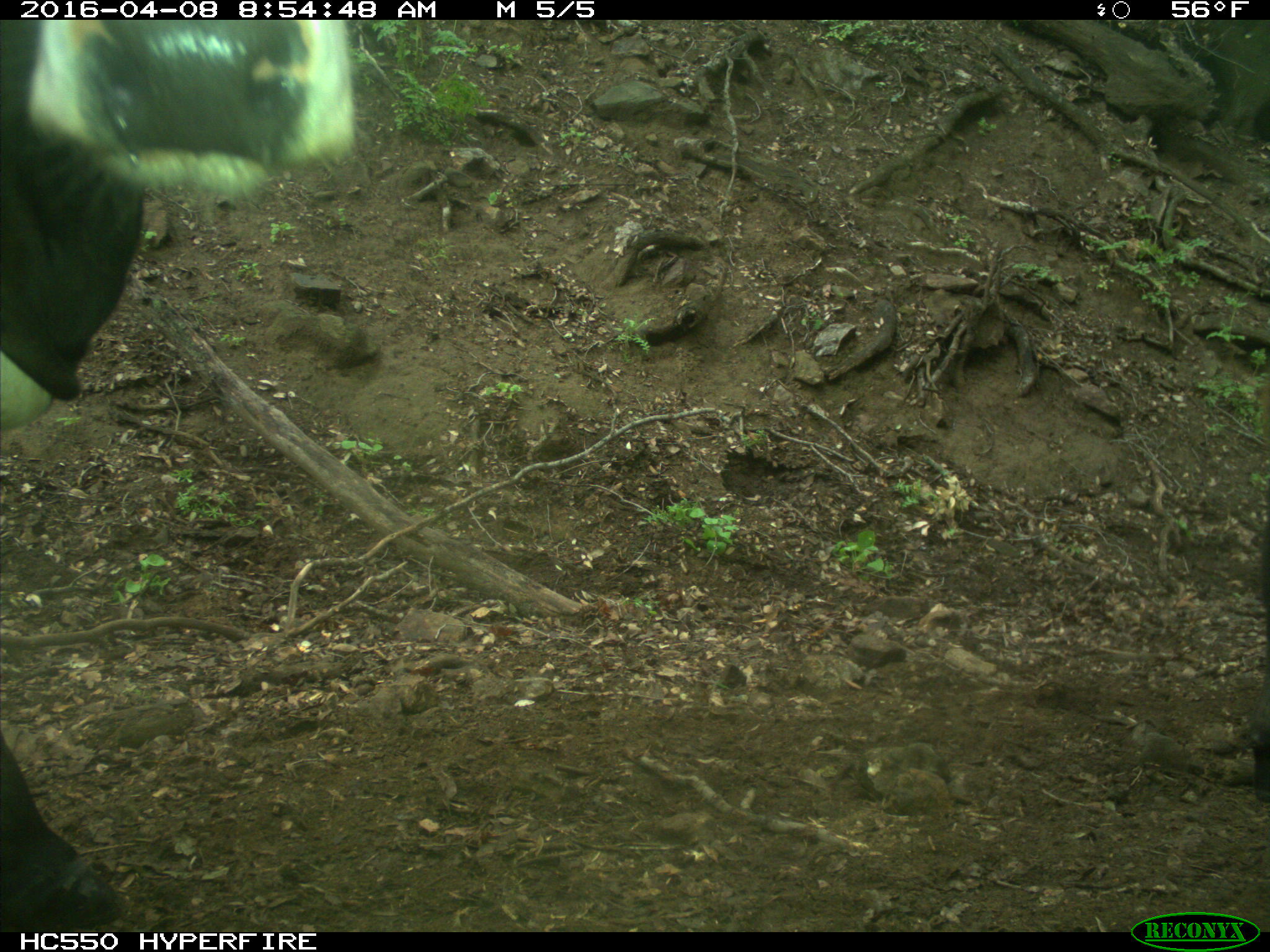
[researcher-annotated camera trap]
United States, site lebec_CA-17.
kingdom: Animalia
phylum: Chordata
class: Mammalia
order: Artiodactyla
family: Bovidae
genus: Bos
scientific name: Bos taurus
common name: domestic cow